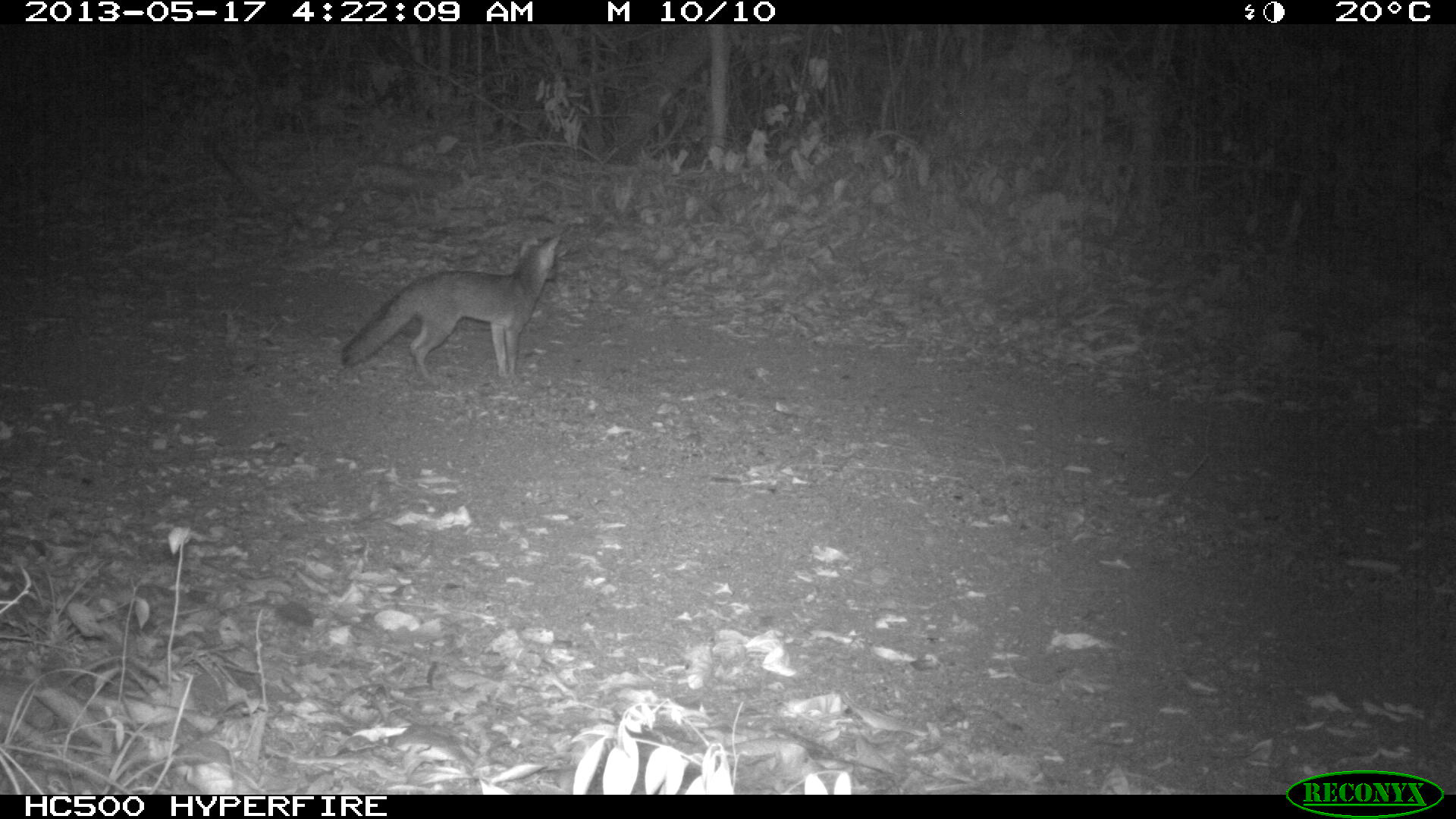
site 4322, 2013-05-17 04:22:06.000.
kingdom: Animalia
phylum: Chordata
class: Mammalia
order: Carnivora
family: Canidae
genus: Urocyon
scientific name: Urocyon cinereoargenteus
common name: gray fox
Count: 1.